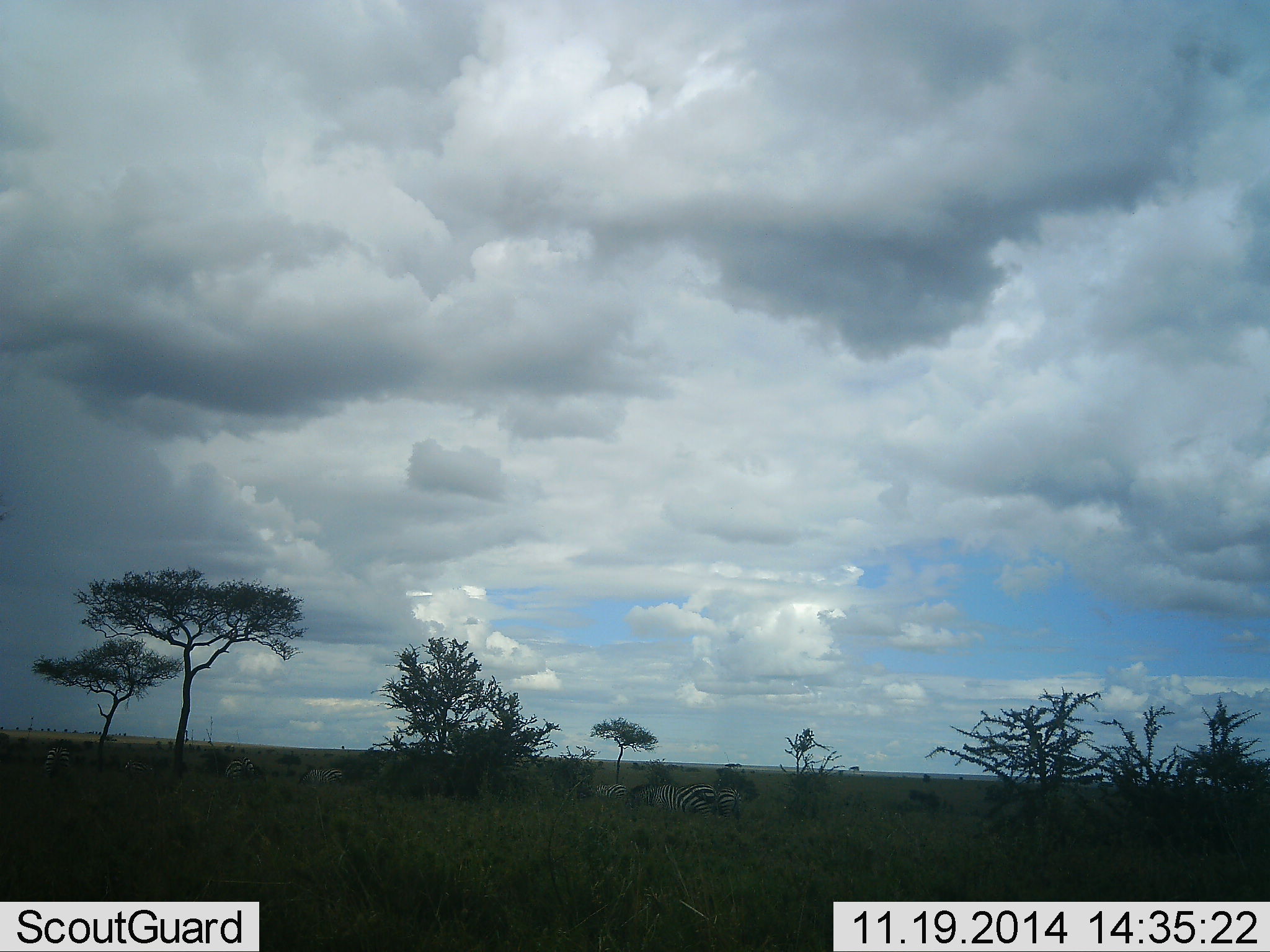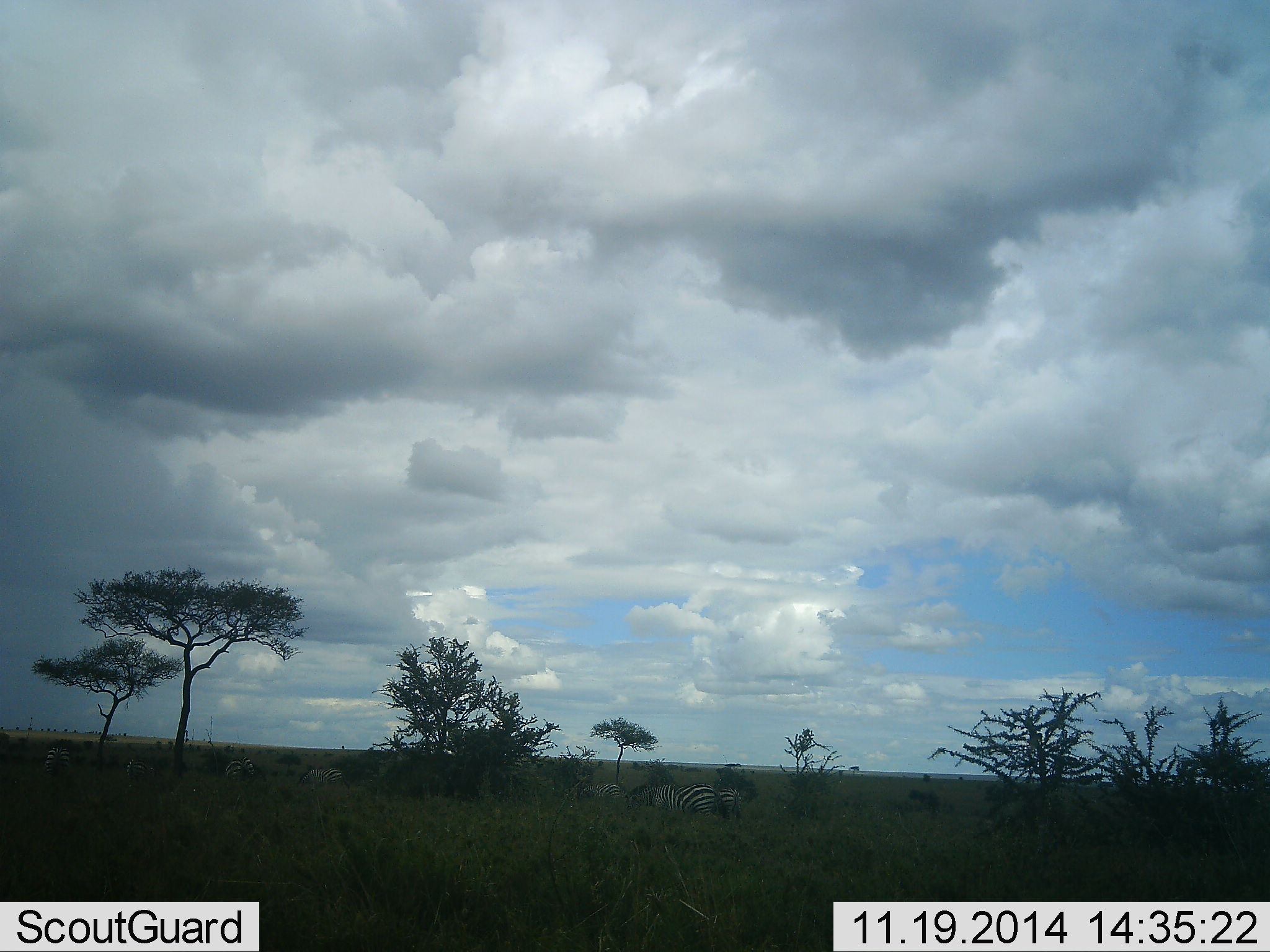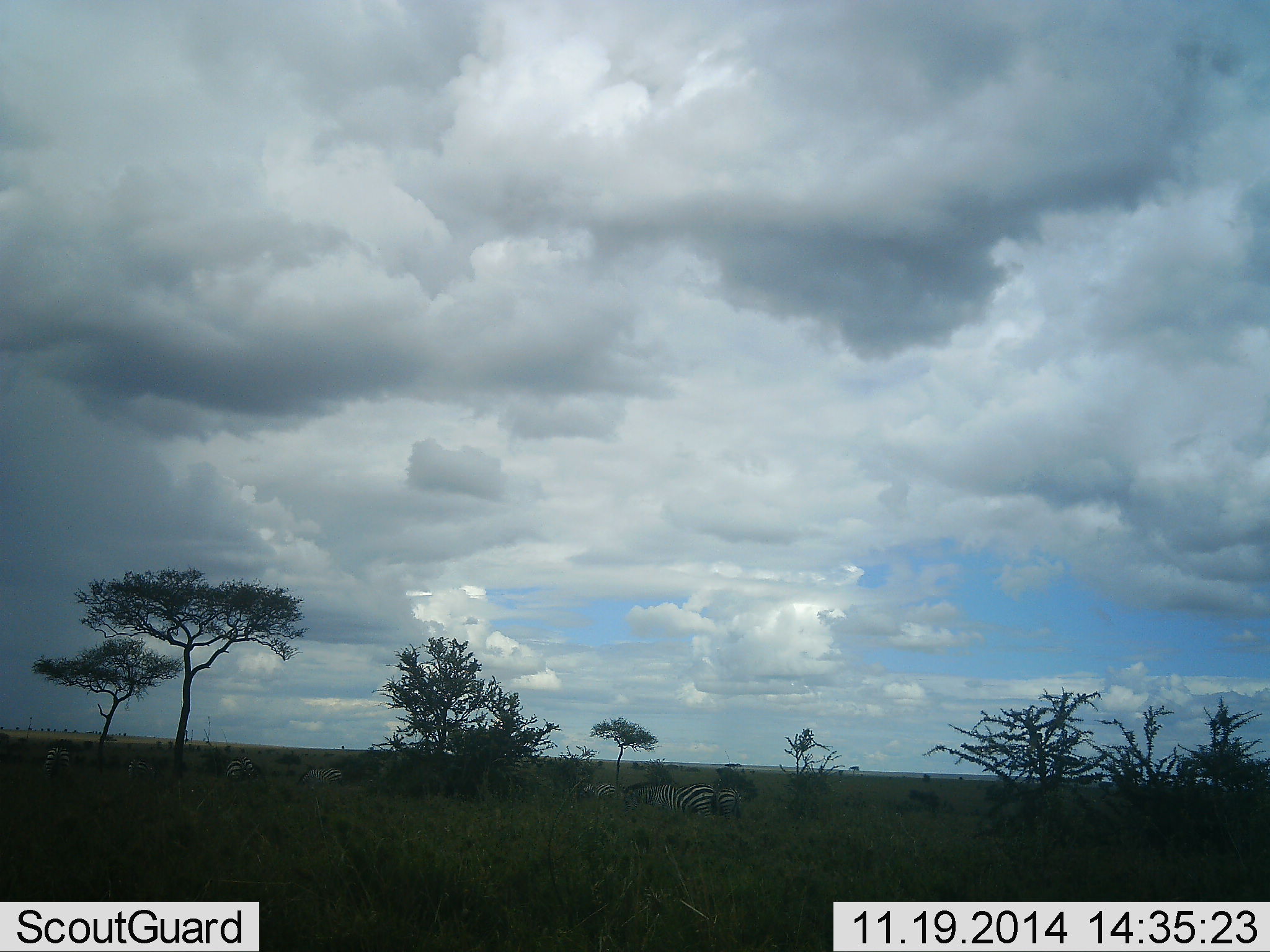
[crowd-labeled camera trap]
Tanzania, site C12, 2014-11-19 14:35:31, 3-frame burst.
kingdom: Animalia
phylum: Chordata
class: Mammalia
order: Perissodactyla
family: Equidae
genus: Equus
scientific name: Equus quagga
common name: plains zebra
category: zebra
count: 6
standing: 50%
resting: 20%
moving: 30%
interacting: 10%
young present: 0%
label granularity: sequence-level